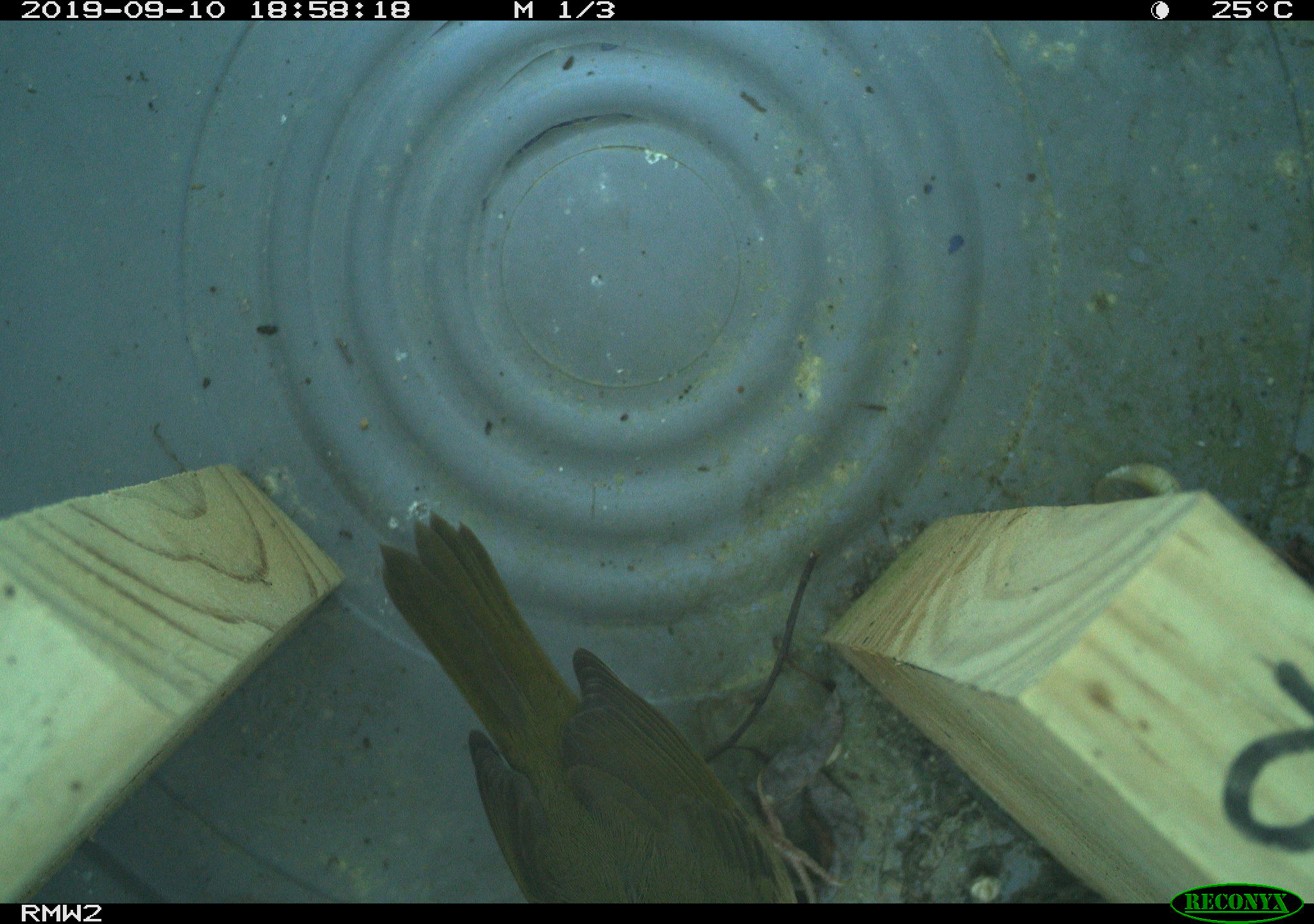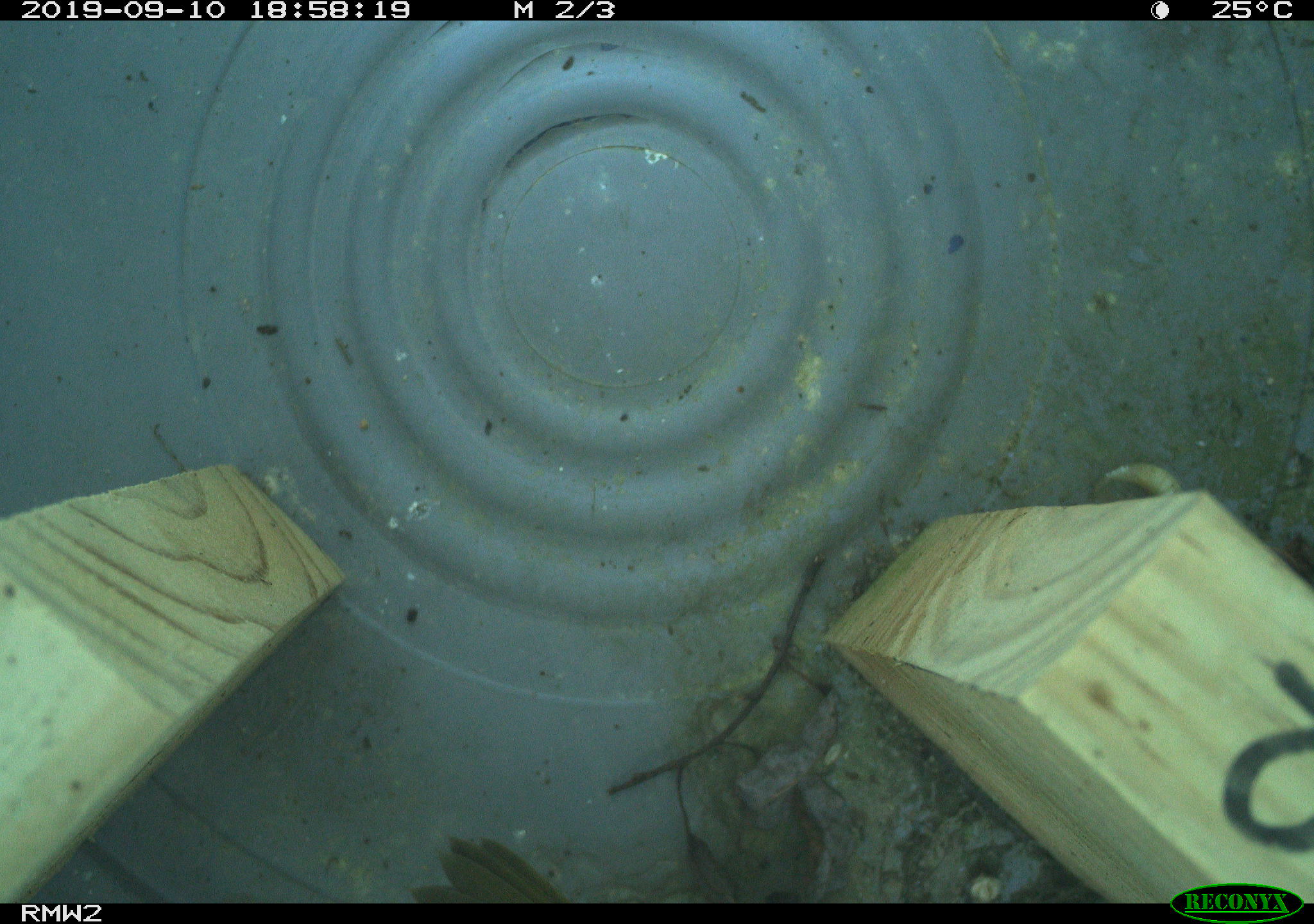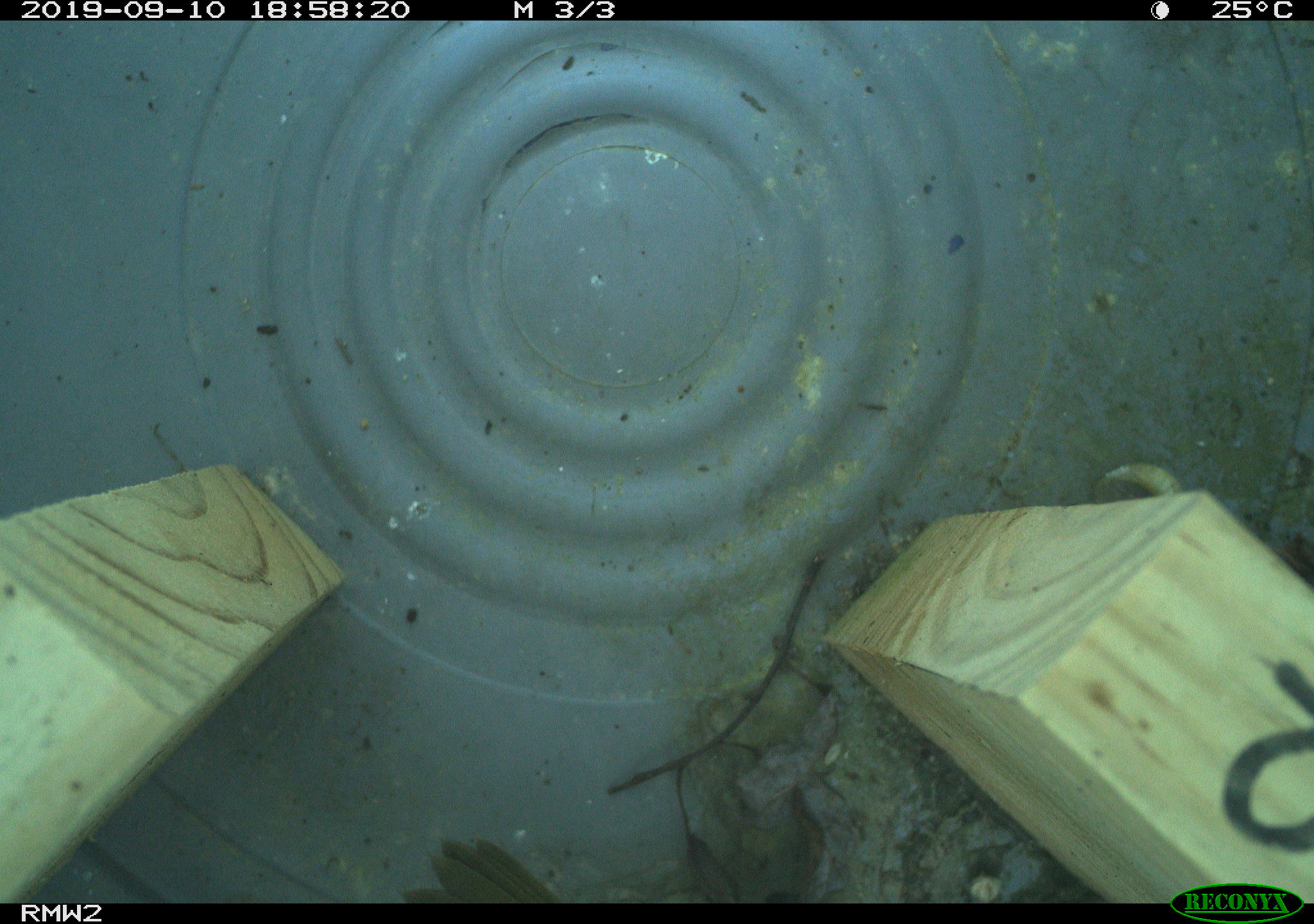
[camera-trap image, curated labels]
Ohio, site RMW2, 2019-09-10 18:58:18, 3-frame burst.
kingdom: Animalia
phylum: Chordata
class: Aves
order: Passeriformes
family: Parulidae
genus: Geothlypis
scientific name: Geothlypis trichas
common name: common yellowthroat